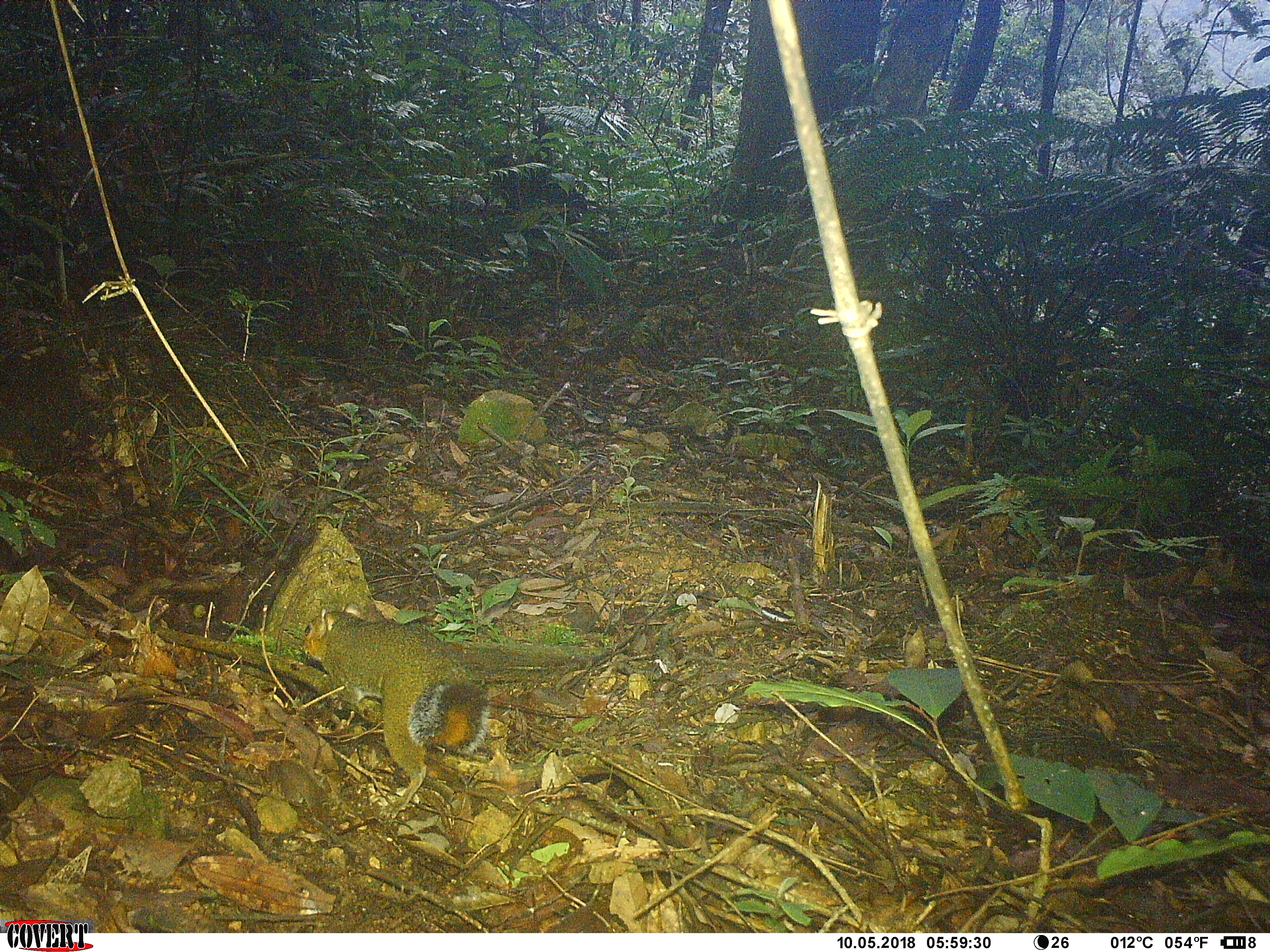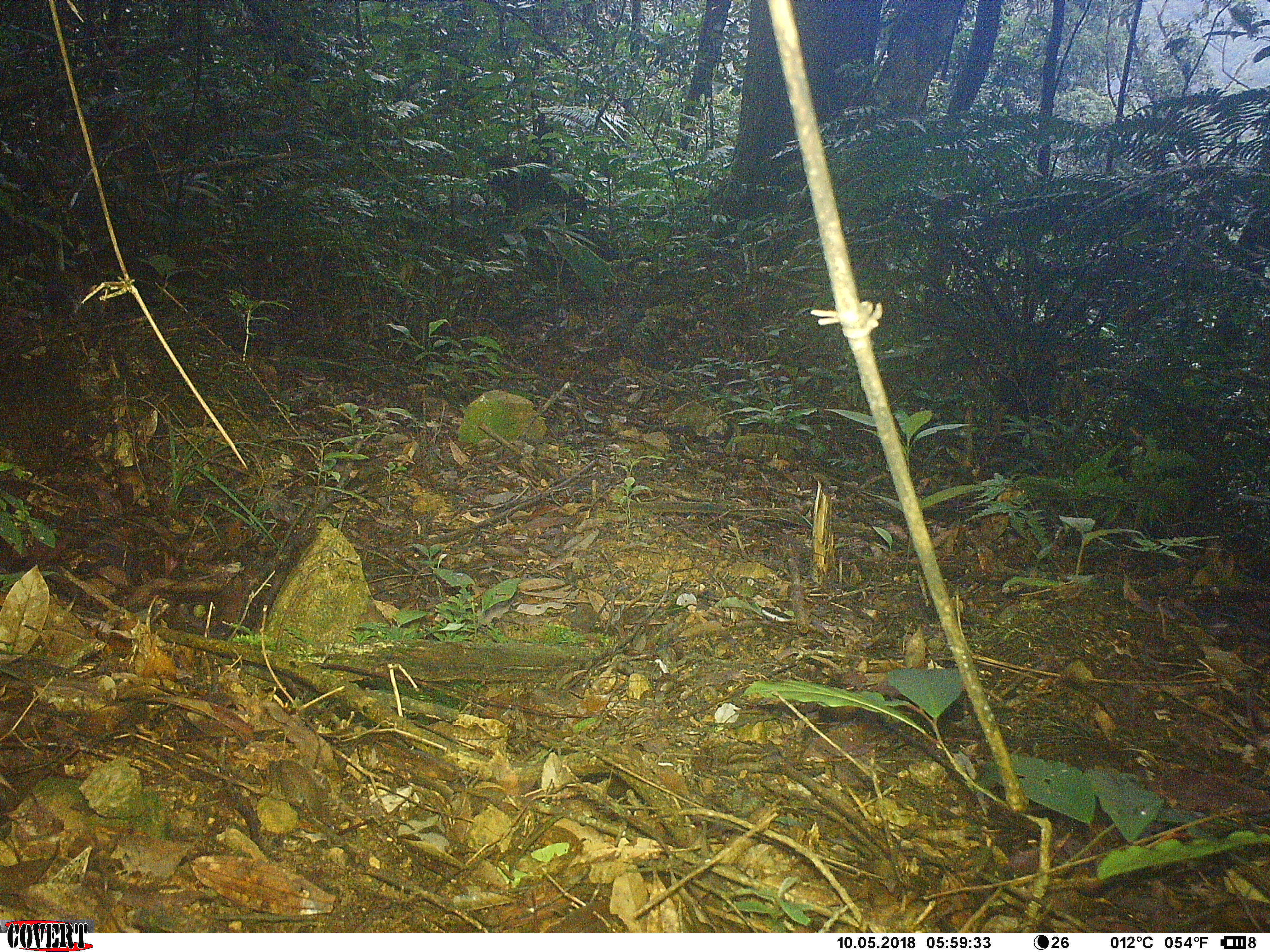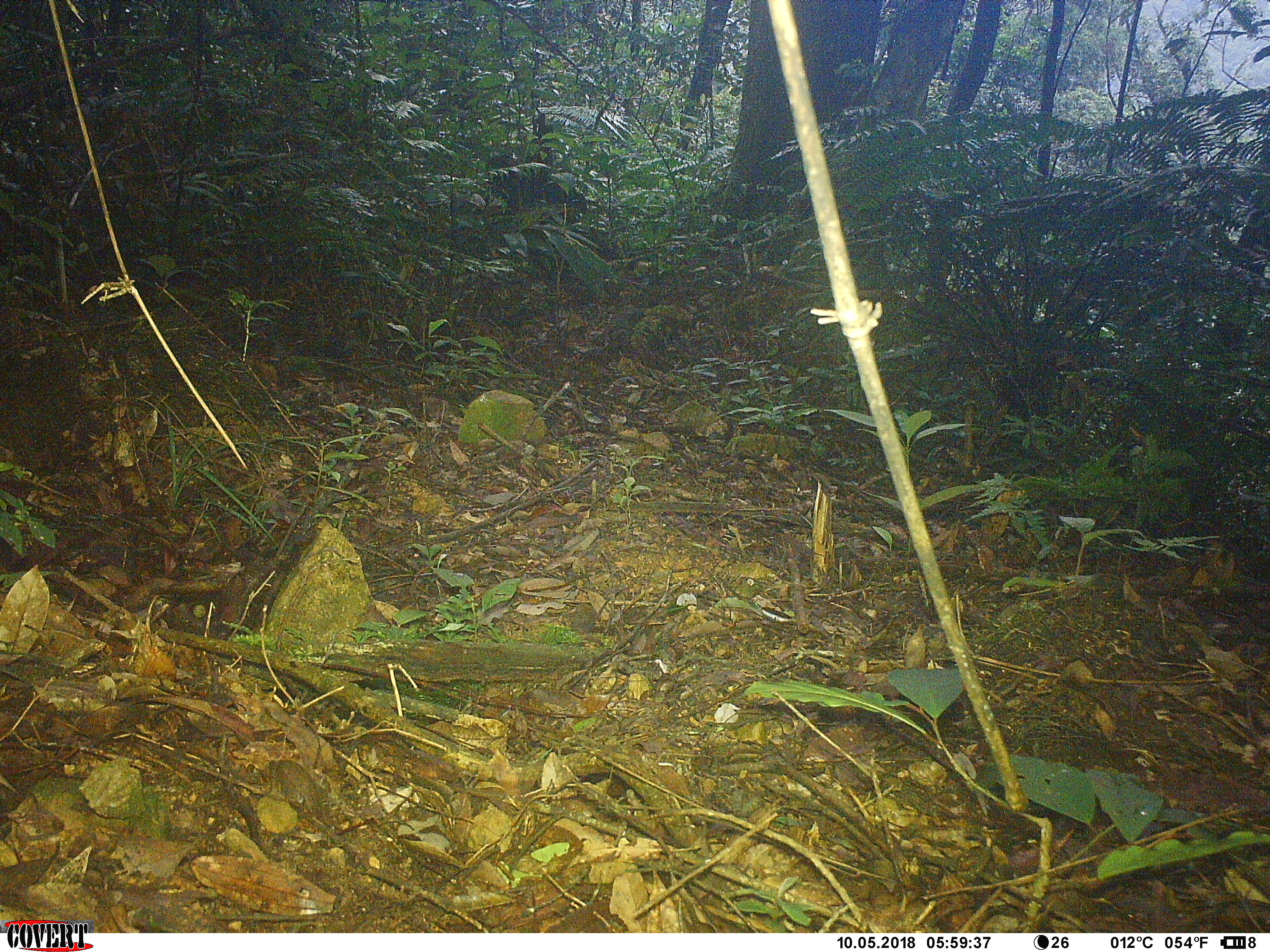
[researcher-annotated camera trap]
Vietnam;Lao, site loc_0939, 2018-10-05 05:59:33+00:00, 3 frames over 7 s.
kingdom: Animalia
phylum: Chordata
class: Mammalia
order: Rodentia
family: Sciuridae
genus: Dremomys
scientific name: Dremomys rufigenis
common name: red-cheeked squirrel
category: red cheeked squirrel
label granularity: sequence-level